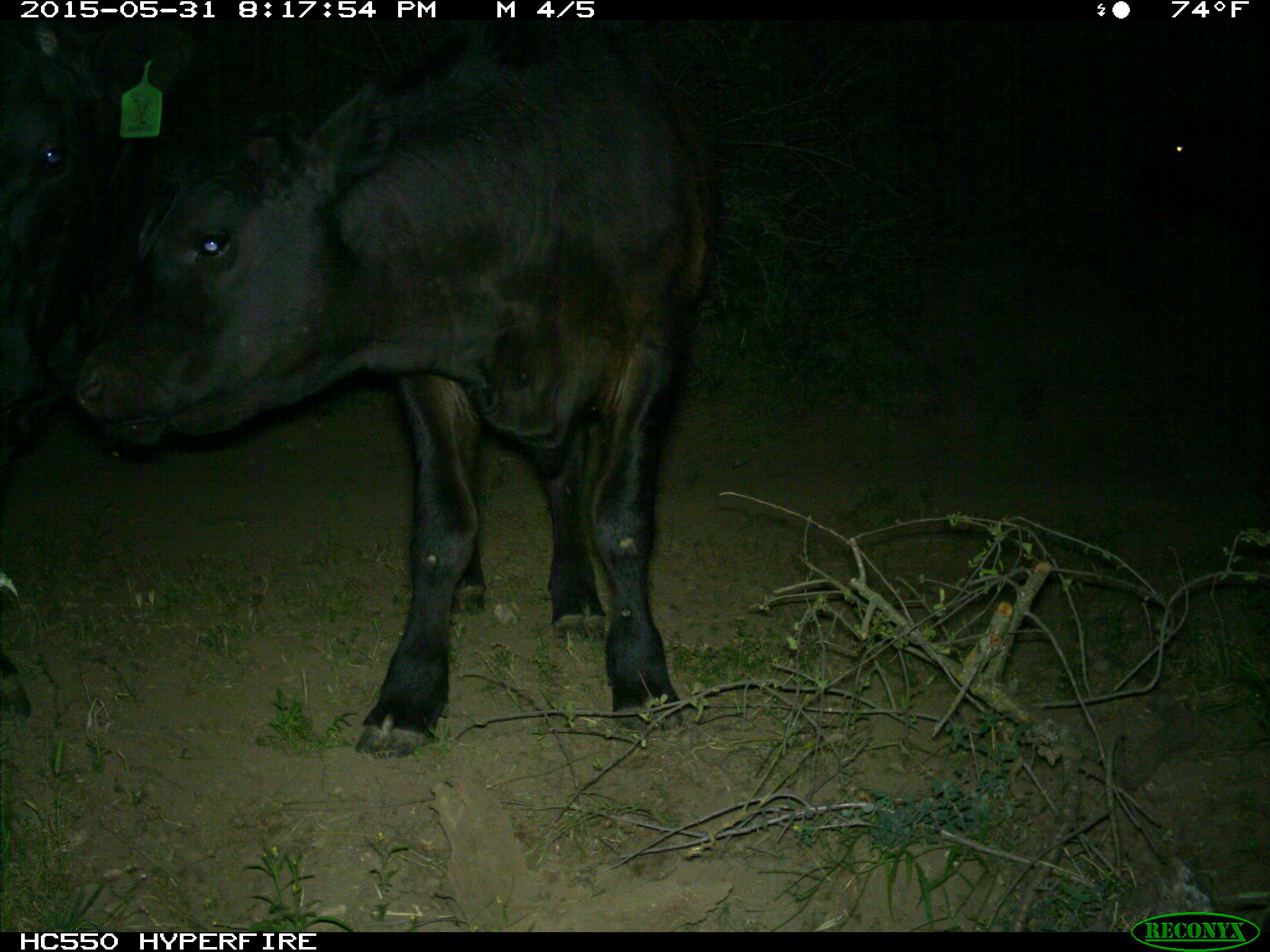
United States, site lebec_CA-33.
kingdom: Animalia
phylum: Chordata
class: Mammalia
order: Artiodactyla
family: Bovidae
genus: Bos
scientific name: Bos taurus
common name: domestic cow